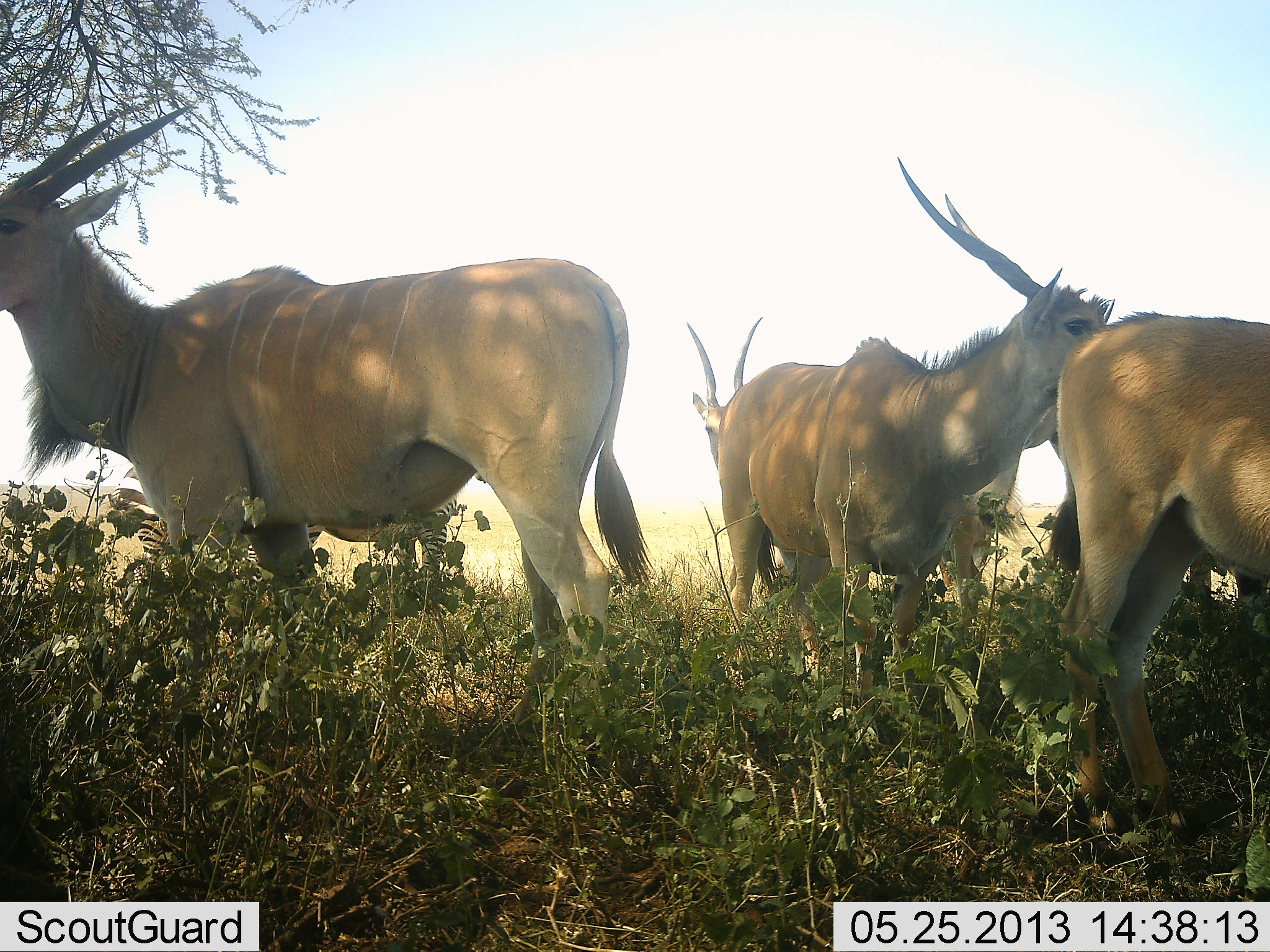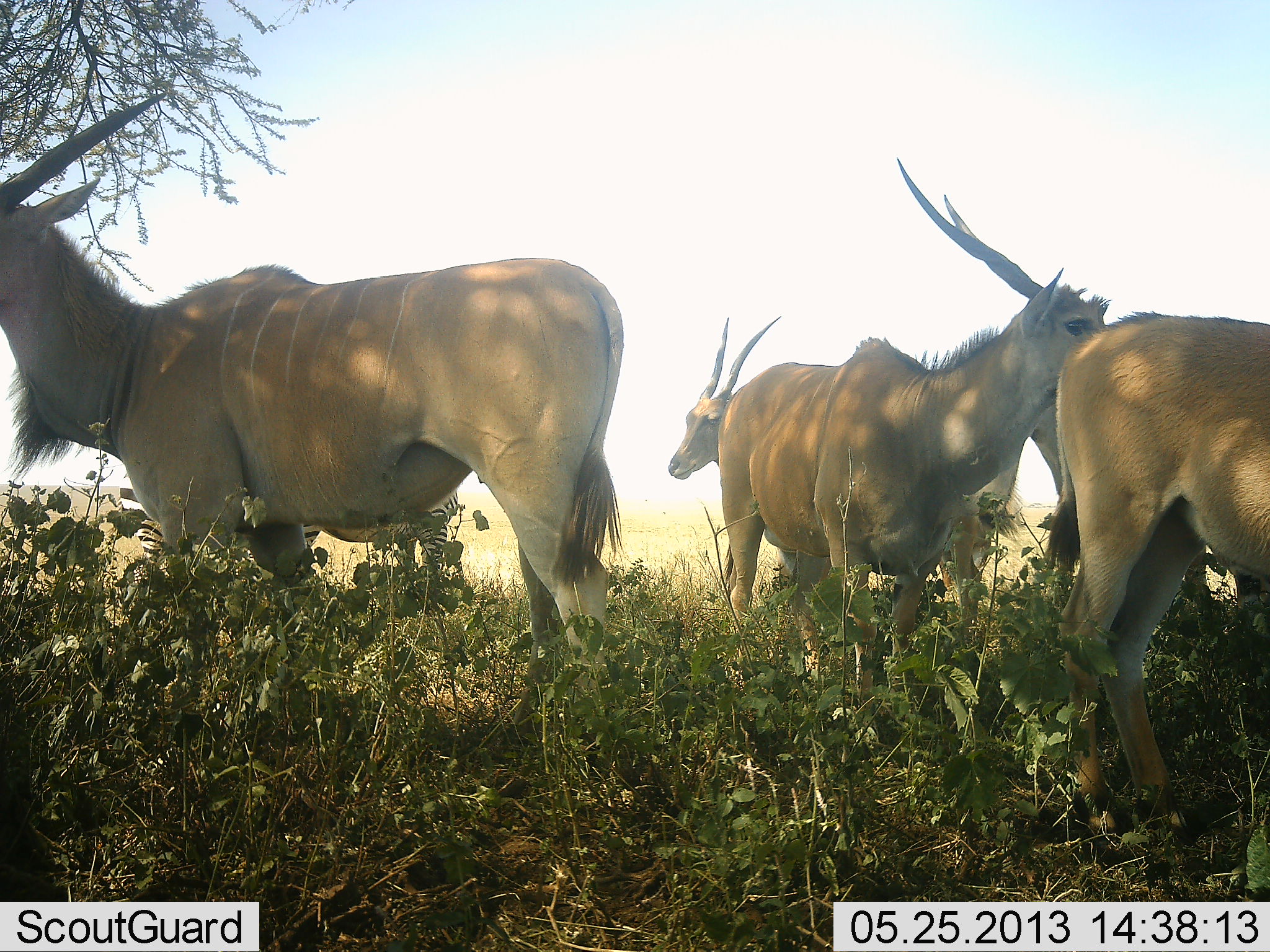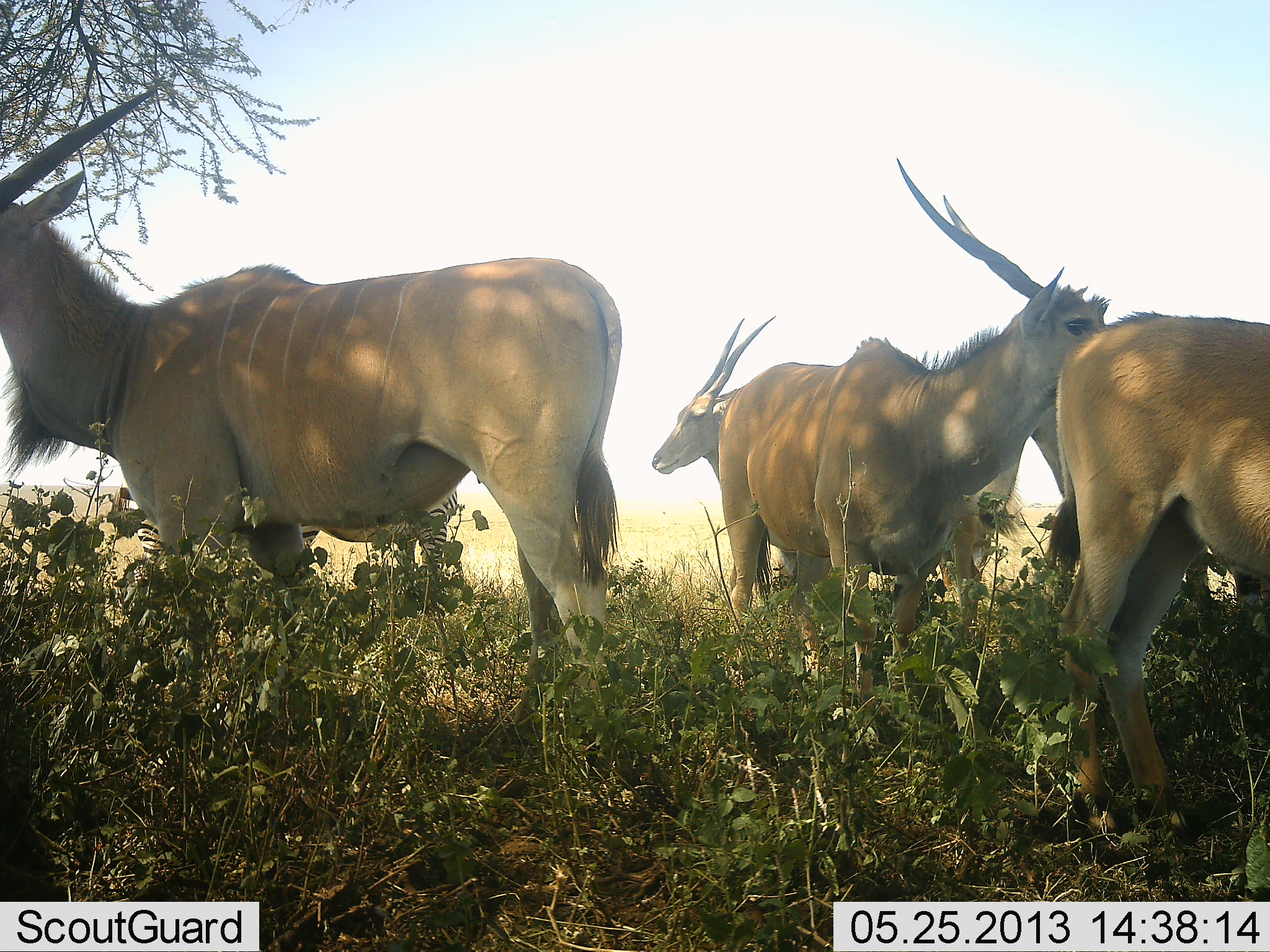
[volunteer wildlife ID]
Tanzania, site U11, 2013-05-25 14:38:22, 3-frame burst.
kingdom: Animalia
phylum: Chordata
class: Mammalia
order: Artiodactyla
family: Bovidae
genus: Tragelaphus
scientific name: Tragelaphus oryx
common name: eland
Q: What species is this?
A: Eland (Tragelaphus oryx).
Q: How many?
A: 5.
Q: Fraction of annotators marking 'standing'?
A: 93%.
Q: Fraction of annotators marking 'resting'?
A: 0%.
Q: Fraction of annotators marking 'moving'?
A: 14%.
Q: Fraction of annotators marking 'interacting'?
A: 7%.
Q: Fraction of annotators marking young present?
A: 0%.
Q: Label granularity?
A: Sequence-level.